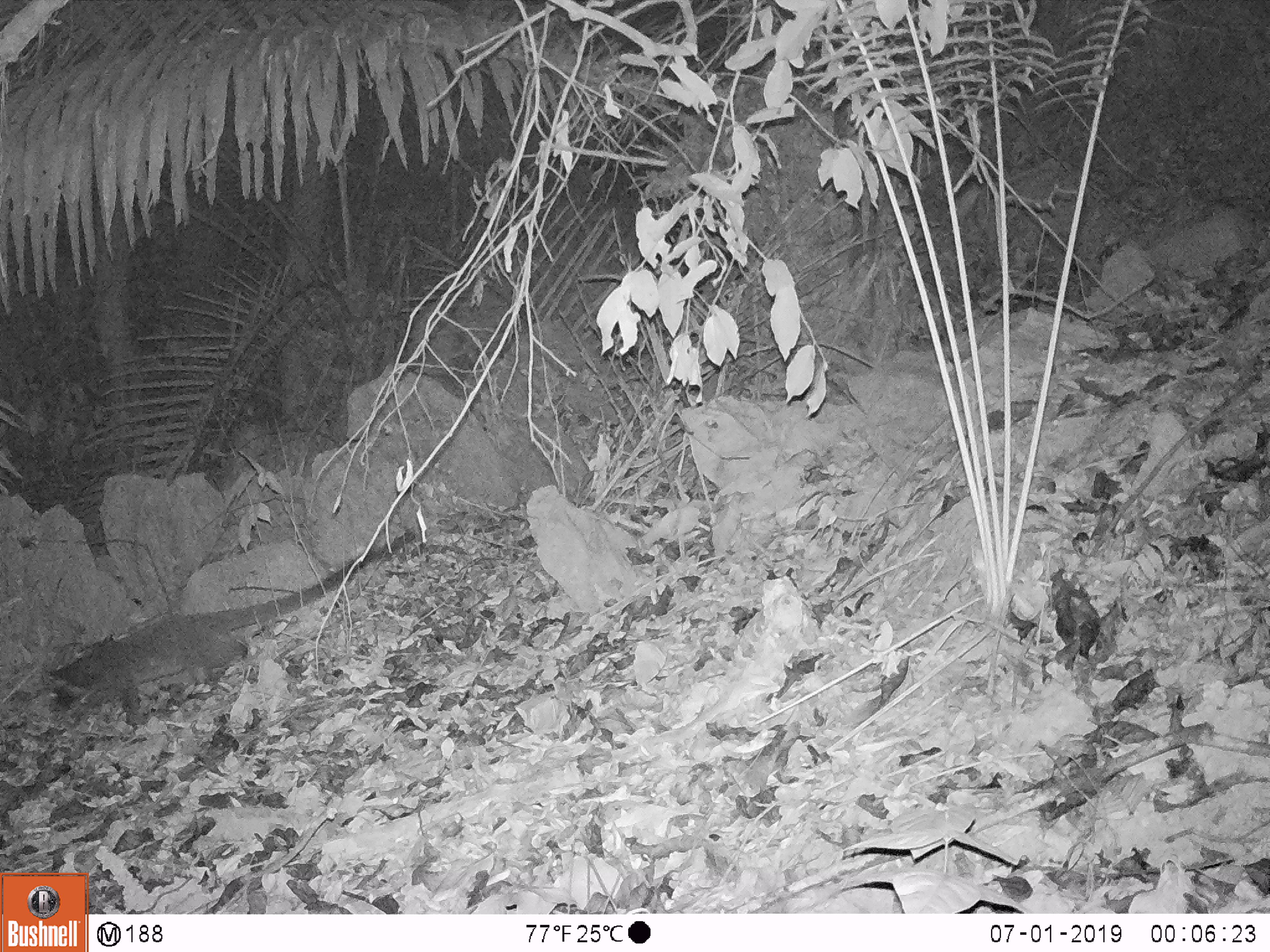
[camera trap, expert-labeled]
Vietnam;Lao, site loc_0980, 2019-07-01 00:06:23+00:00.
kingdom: Animalia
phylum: Chordata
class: Mammalia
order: Carnivora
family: Viverridae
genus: Paguma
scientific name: Paguma larvata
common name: masked palm civet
Masked palm civet (Paguma larvata). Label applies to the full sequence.